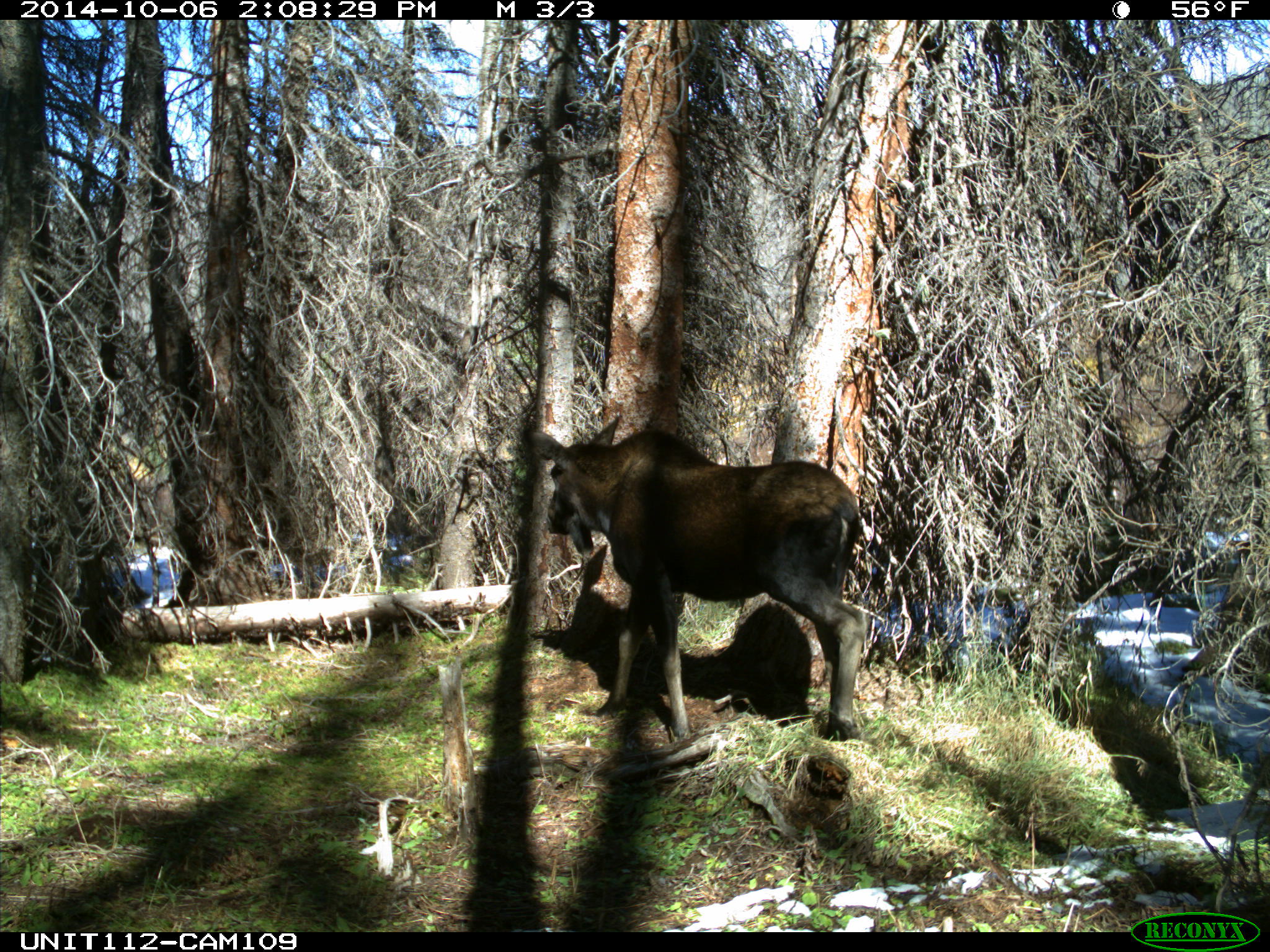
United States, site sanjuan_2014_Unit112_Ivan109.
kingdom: Animalia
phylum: Chordata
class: Mammalia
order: Artiodactyla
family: Cervidae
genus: Alces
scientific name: Alces alces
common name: moose